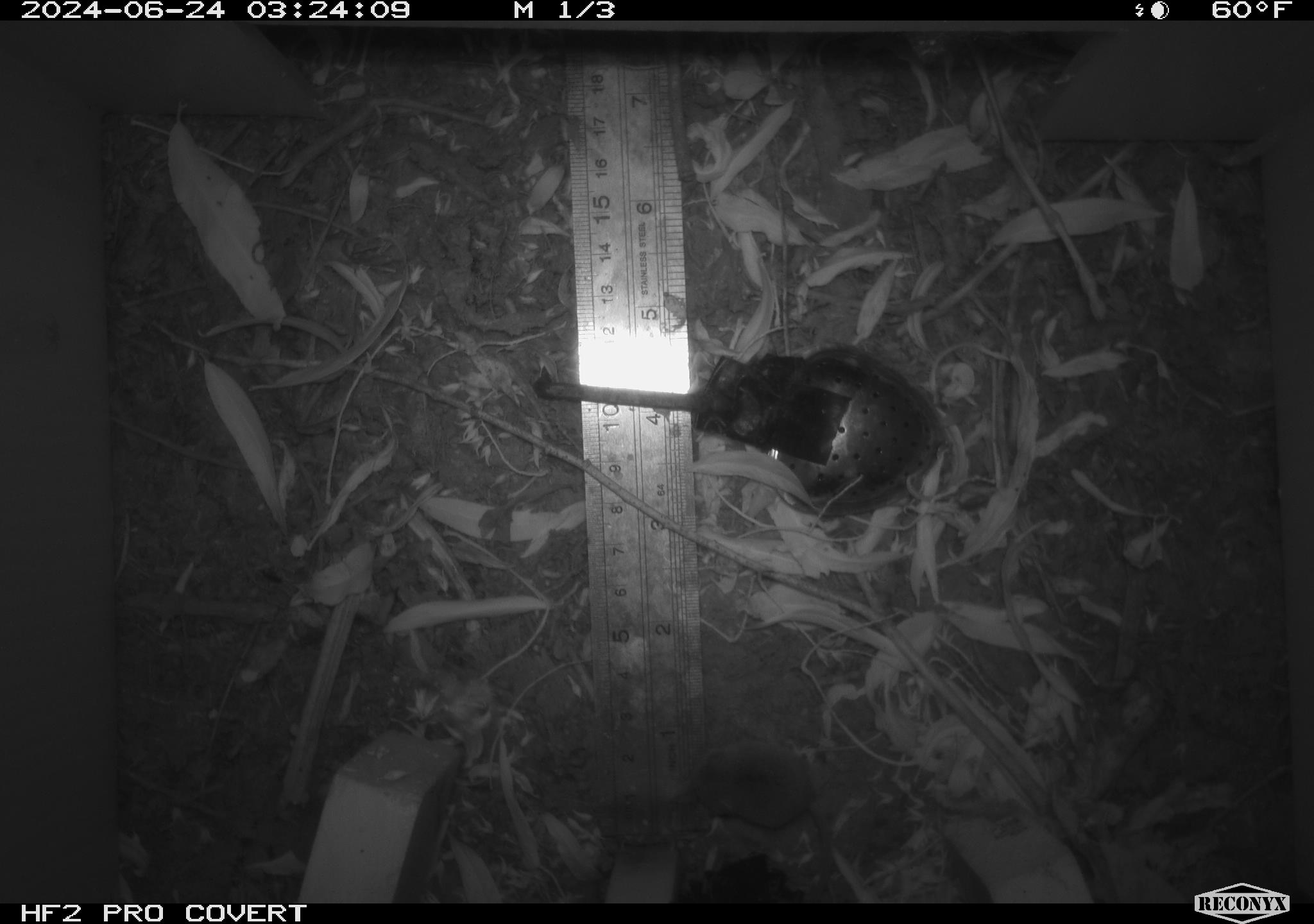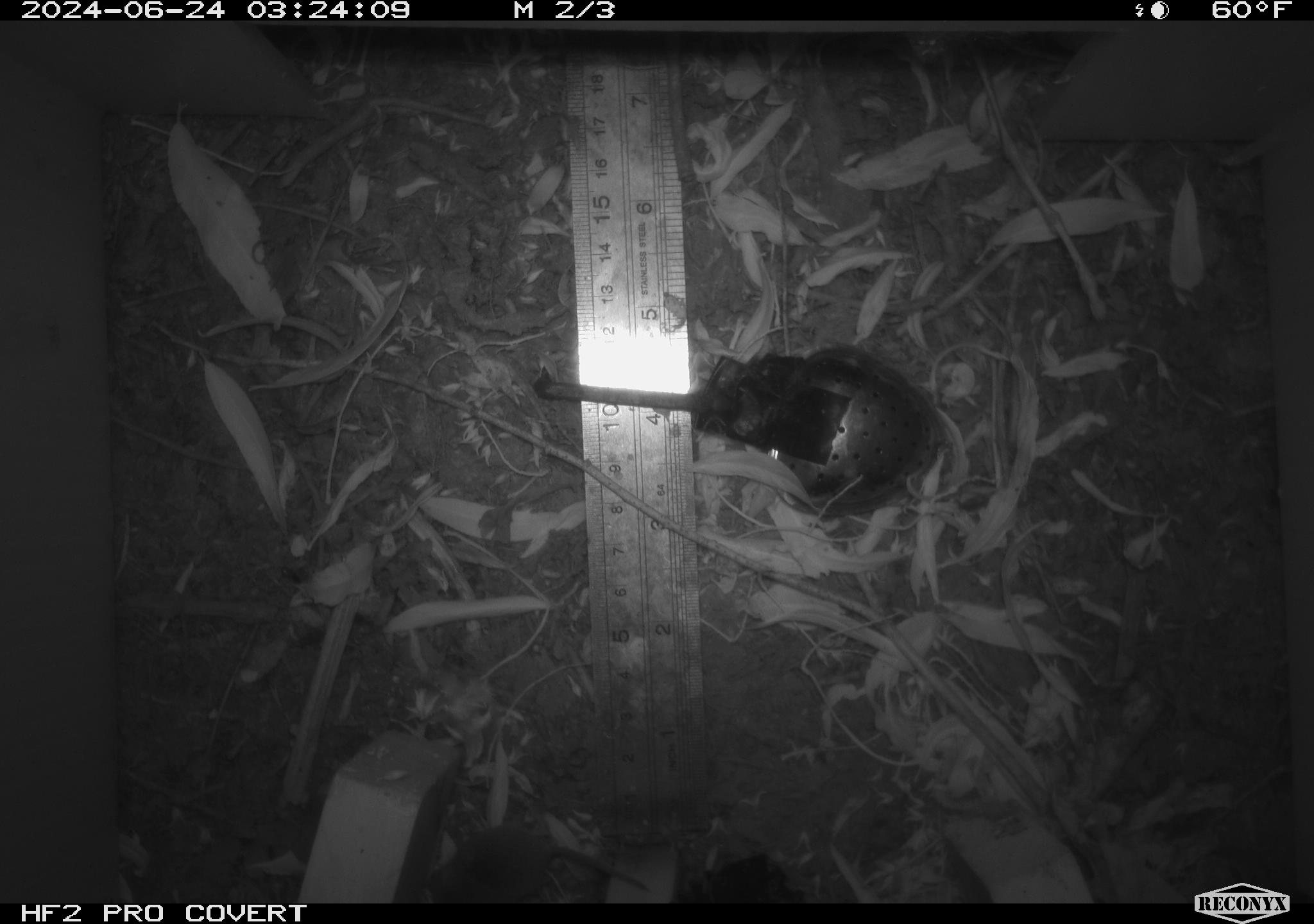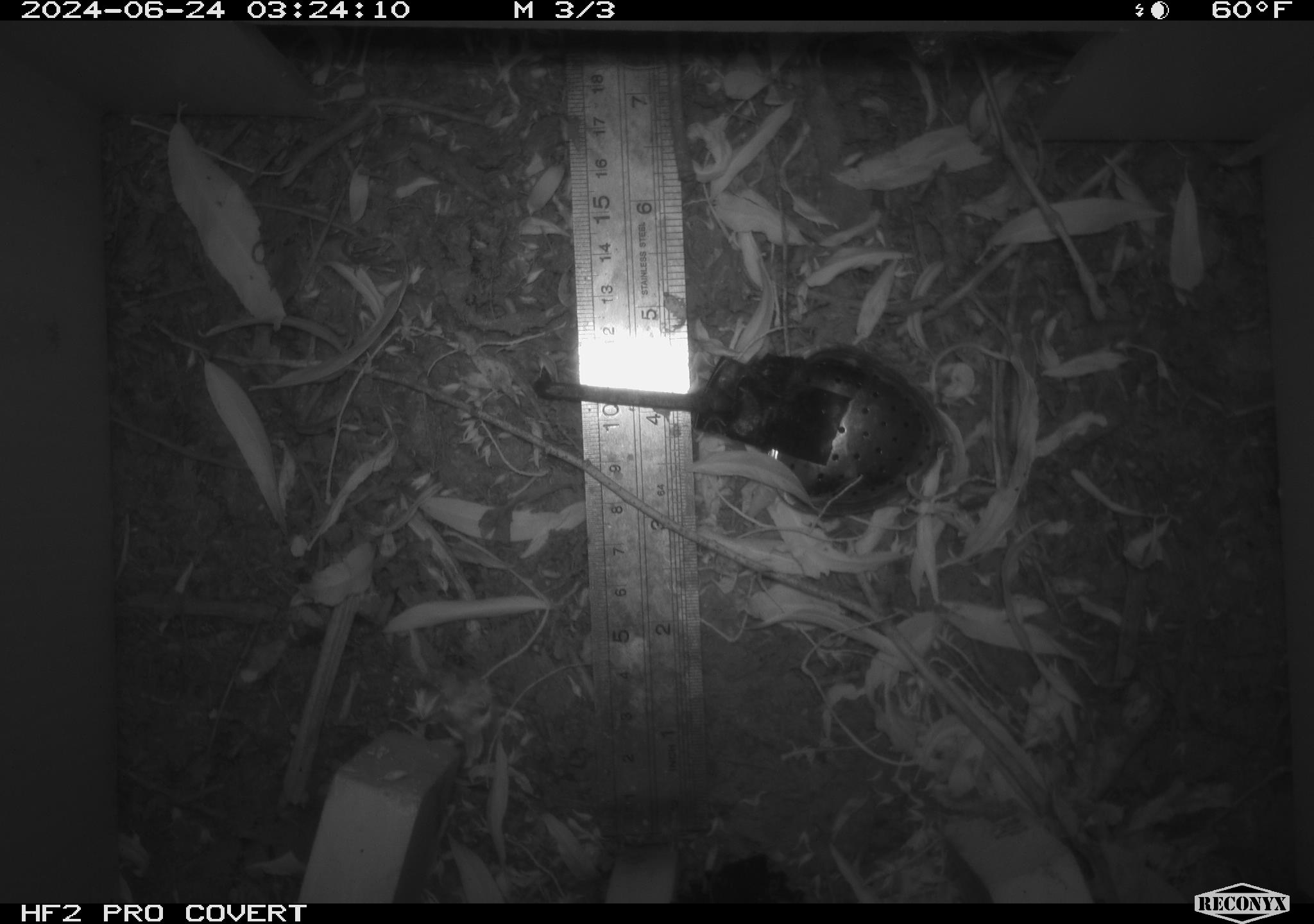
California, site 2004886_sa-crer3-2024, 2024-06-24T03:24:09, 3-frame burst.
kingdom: Animalia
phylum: Chordata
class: Mammalia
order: Rodentia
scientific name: Rodentia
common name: mouse species